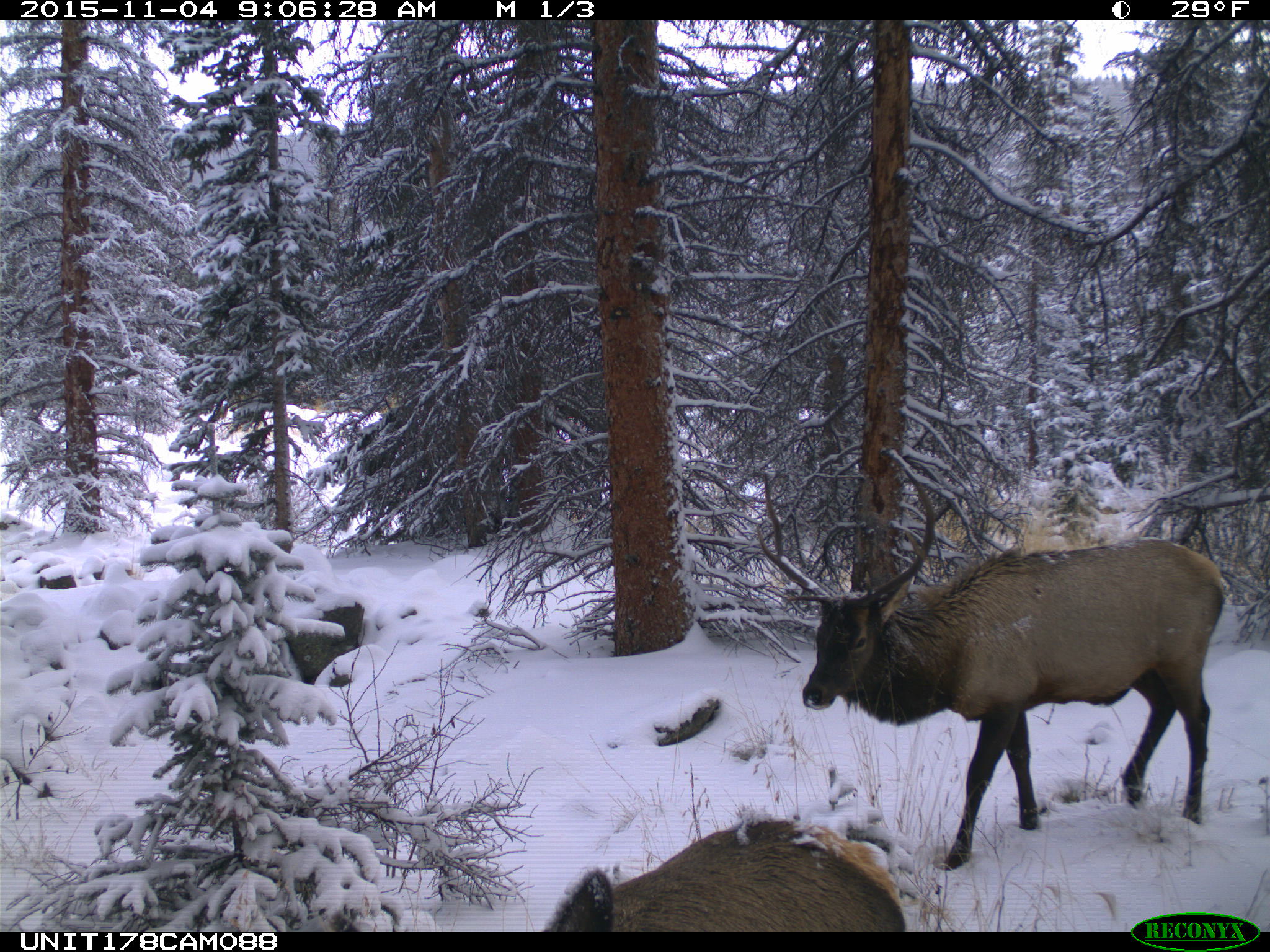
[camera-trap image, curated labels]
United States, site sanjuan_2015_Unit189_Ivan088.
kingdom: Animalia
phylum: Chordata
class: Mammalia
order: Artiodactyla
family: Cervidae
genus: Cervus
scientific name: Cervus elaphus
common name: red deer